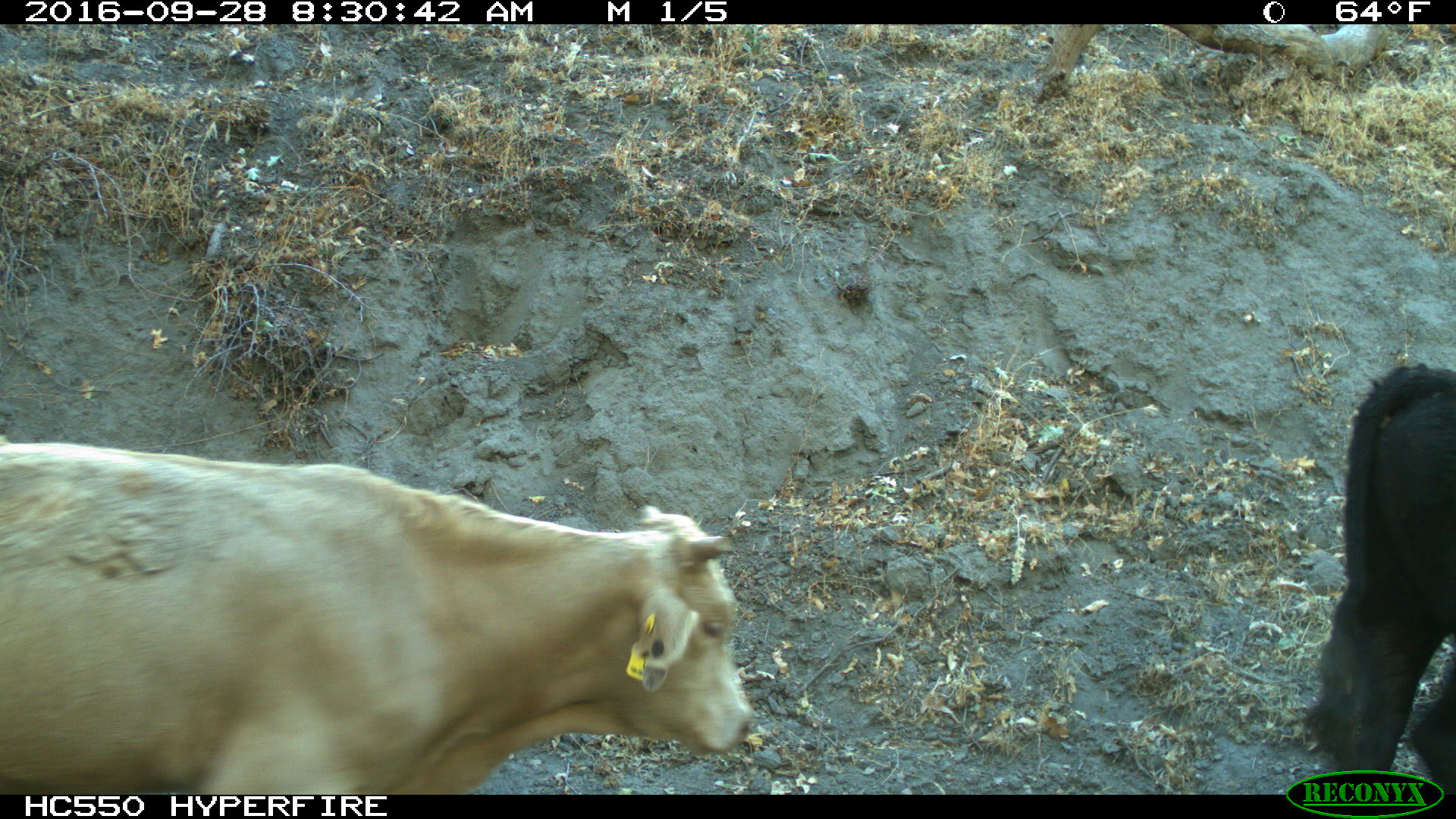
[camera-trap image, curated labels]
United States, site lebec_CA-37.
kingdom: Animalia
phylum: Chordata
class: Mammalia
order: Artiodactyla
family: Bovidae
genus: Bos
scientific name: Bos taurus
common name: domestic cow